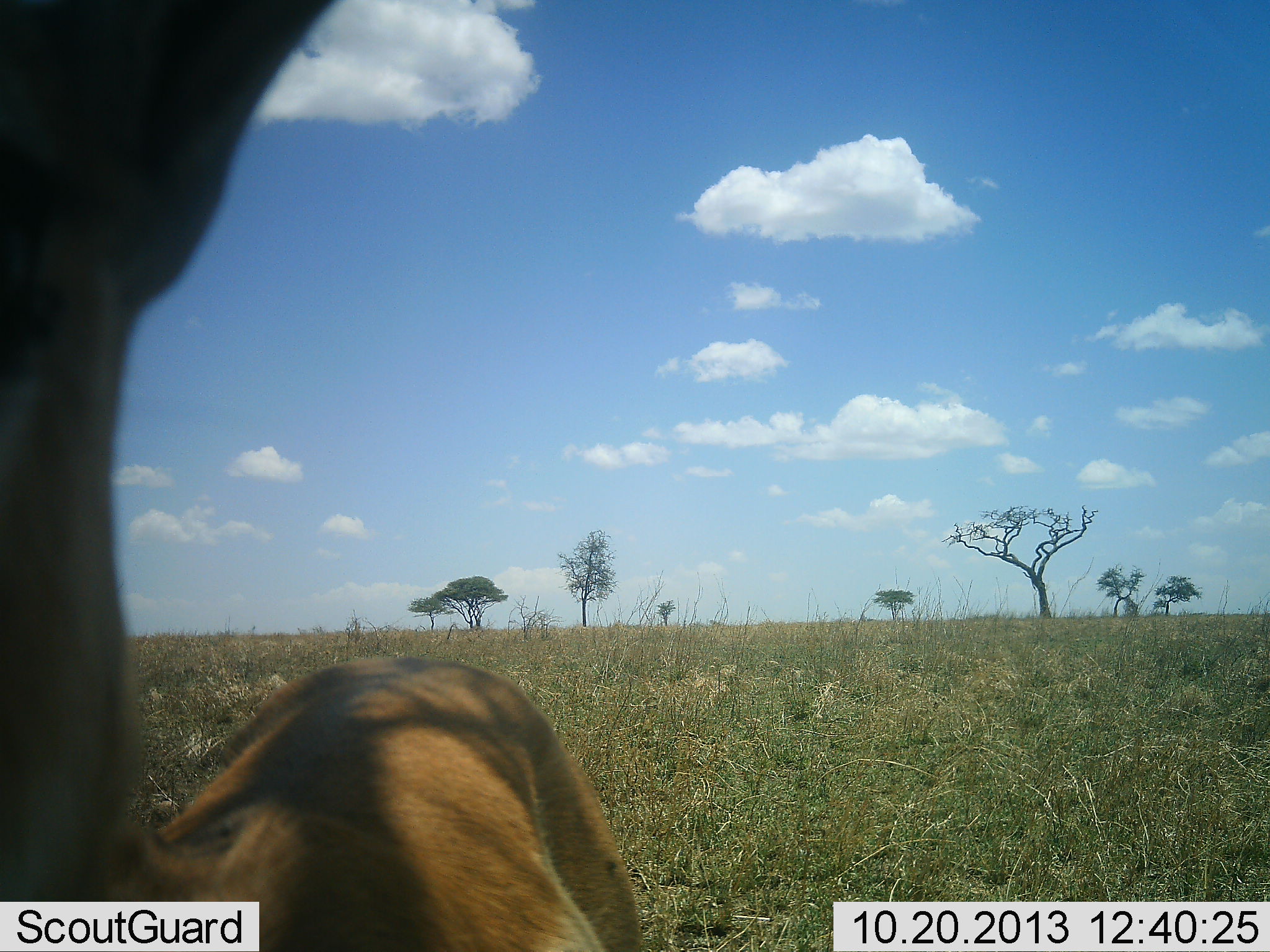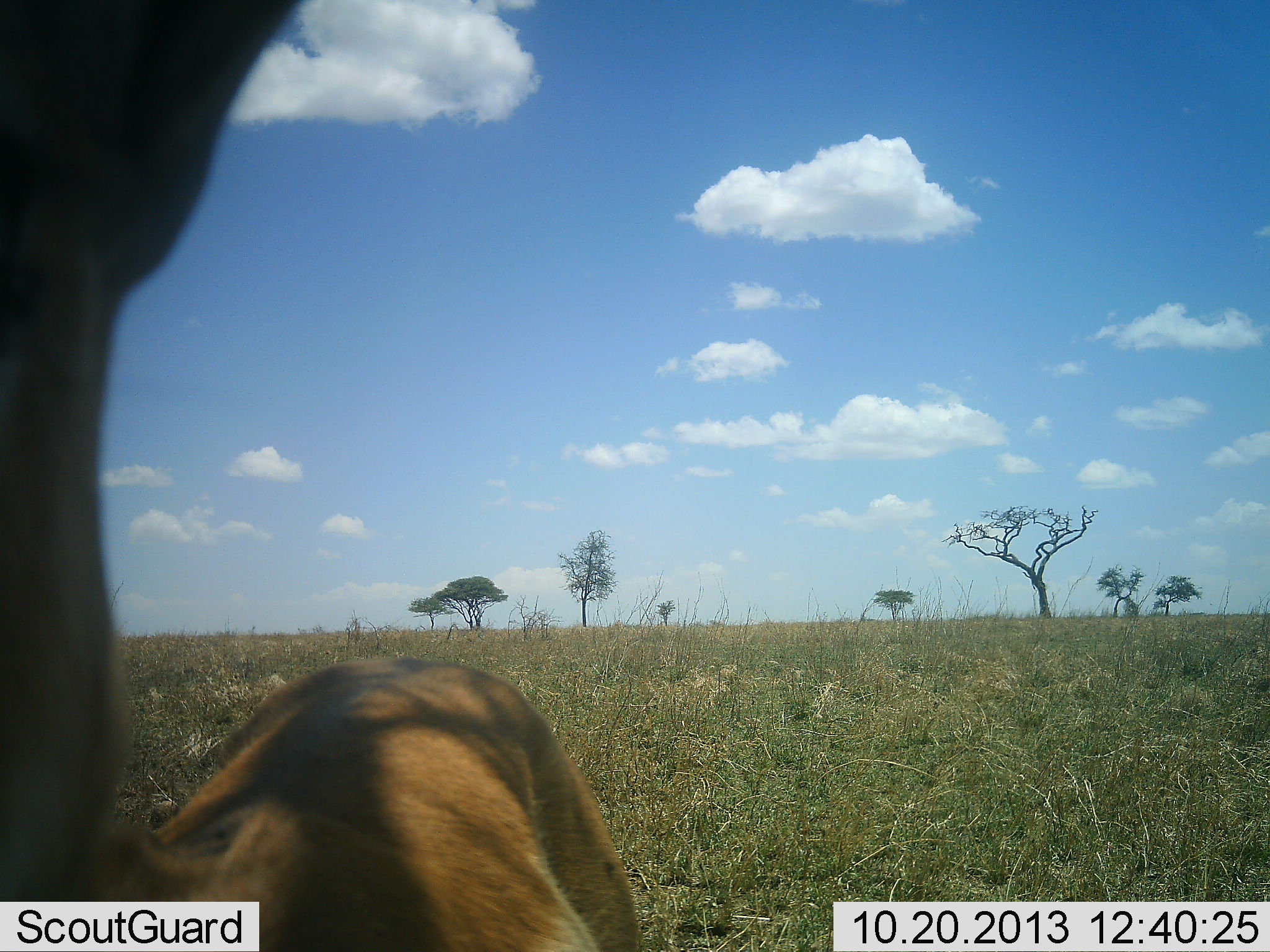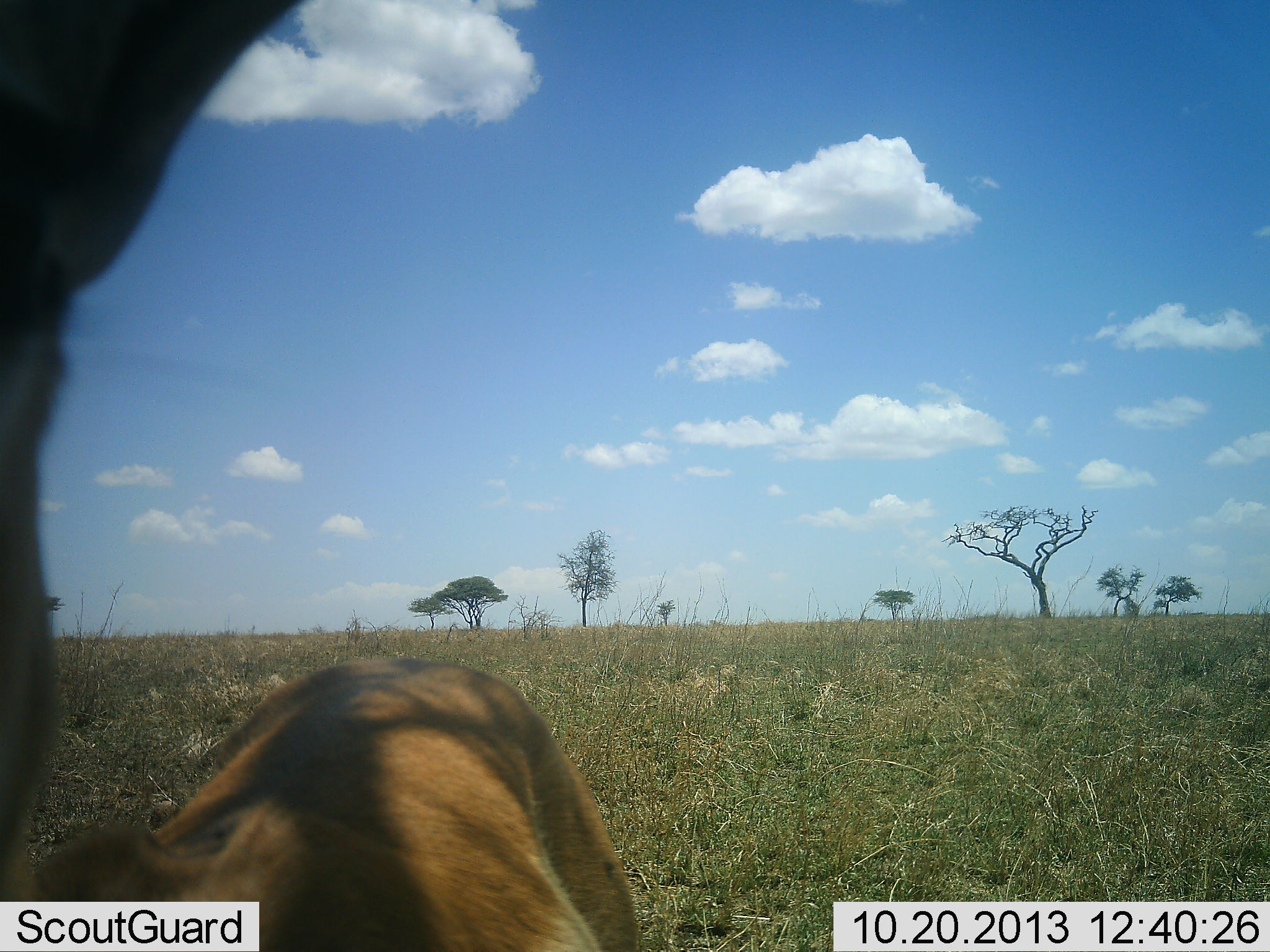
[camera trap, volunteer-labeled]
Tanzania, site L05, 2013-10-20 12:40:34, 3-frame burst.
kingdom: Animalia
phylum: Chordata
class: Mammalia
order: Artiodactyla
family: Bovidae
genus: Eudorcas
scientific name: Eudorcas thomsonii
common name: thomson's gazelle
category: gazellethomsons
Gazellethomsons (thomson's gazelle) (Eudorcas thomsonii), count 1. Behavior (volunteer vote fractions): standing 100%, resting 0%, moving 0%, interacting 0%. Young present (vote fraction): 0%. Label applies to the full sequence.